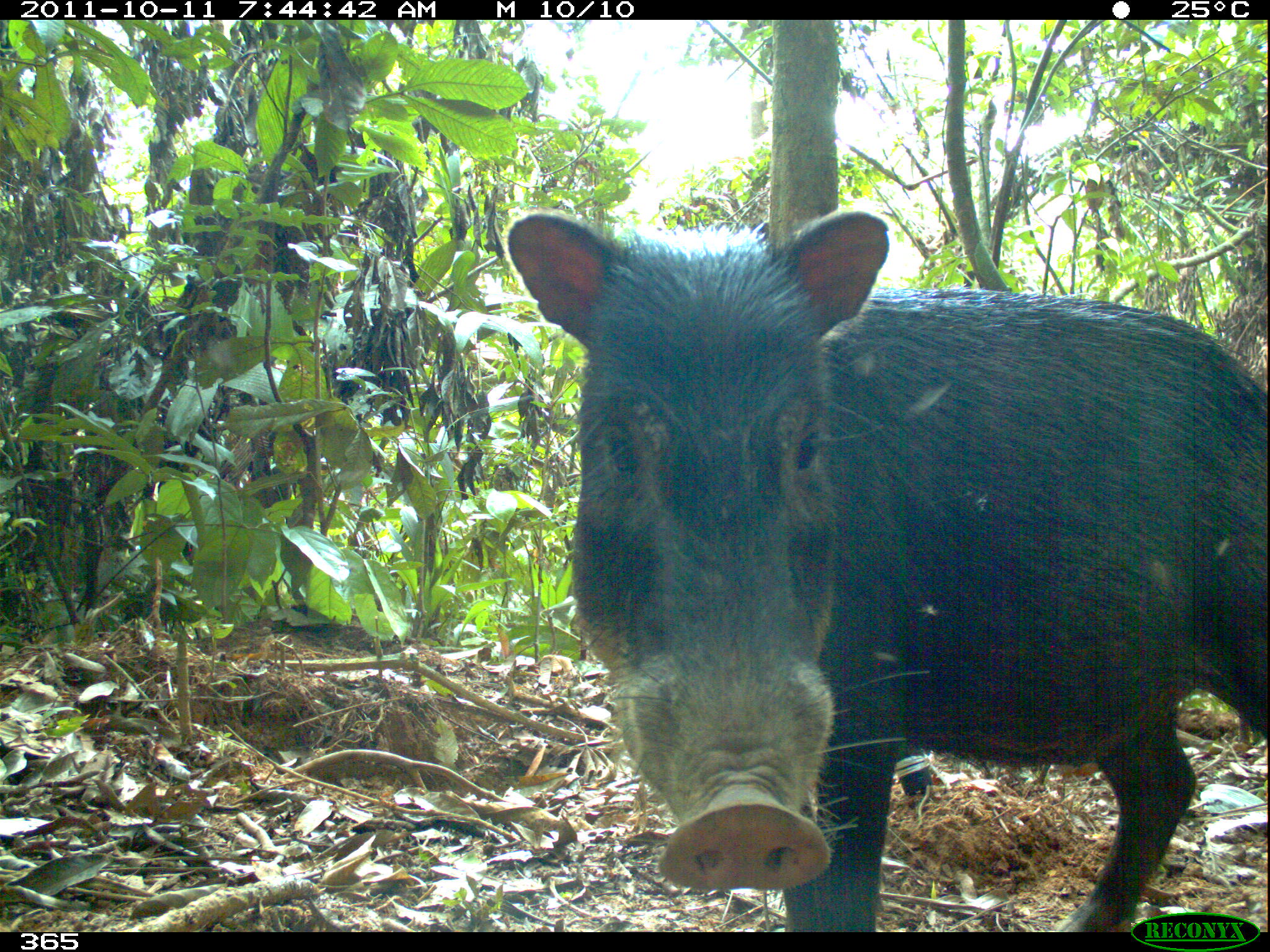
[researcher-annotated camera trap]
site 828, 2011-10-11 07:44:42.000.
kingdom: Animalia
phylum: Chordata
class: Mammalia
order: Artiodactyla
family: Tayassuidae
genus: Tayassu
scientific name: Tayassu pecari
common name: white-lipped peccary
Tayassu pecari (white-lipped peccary).